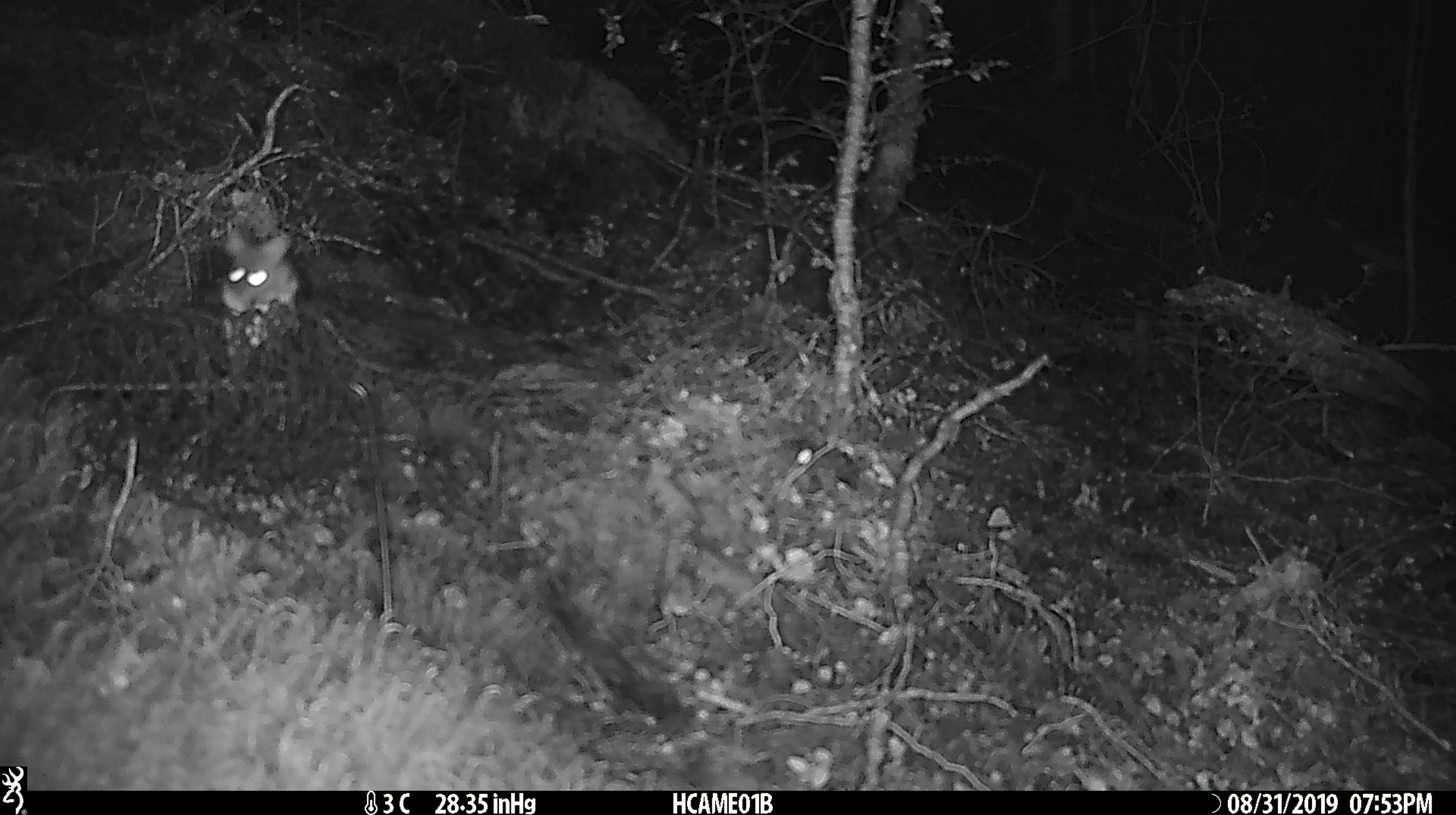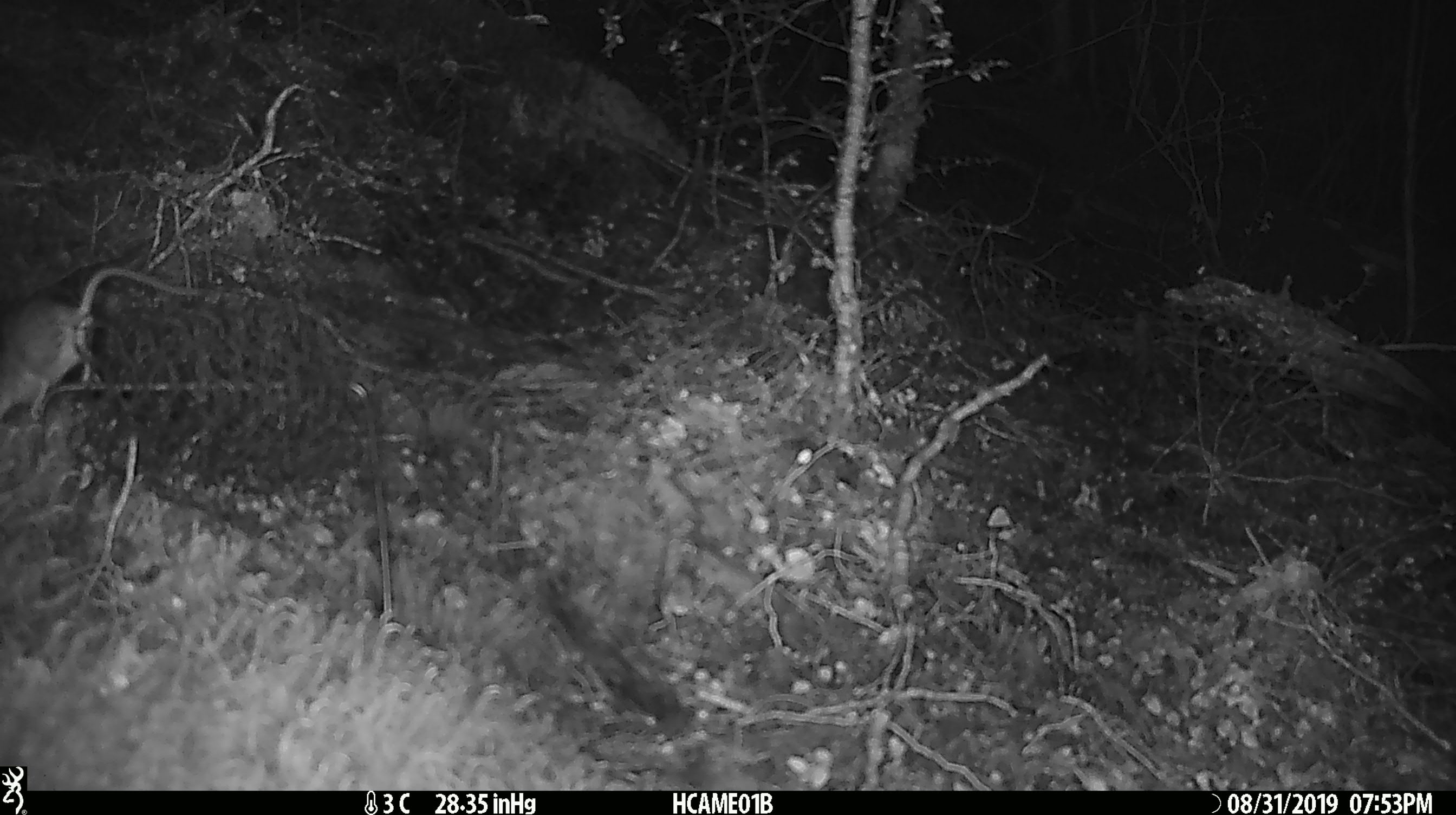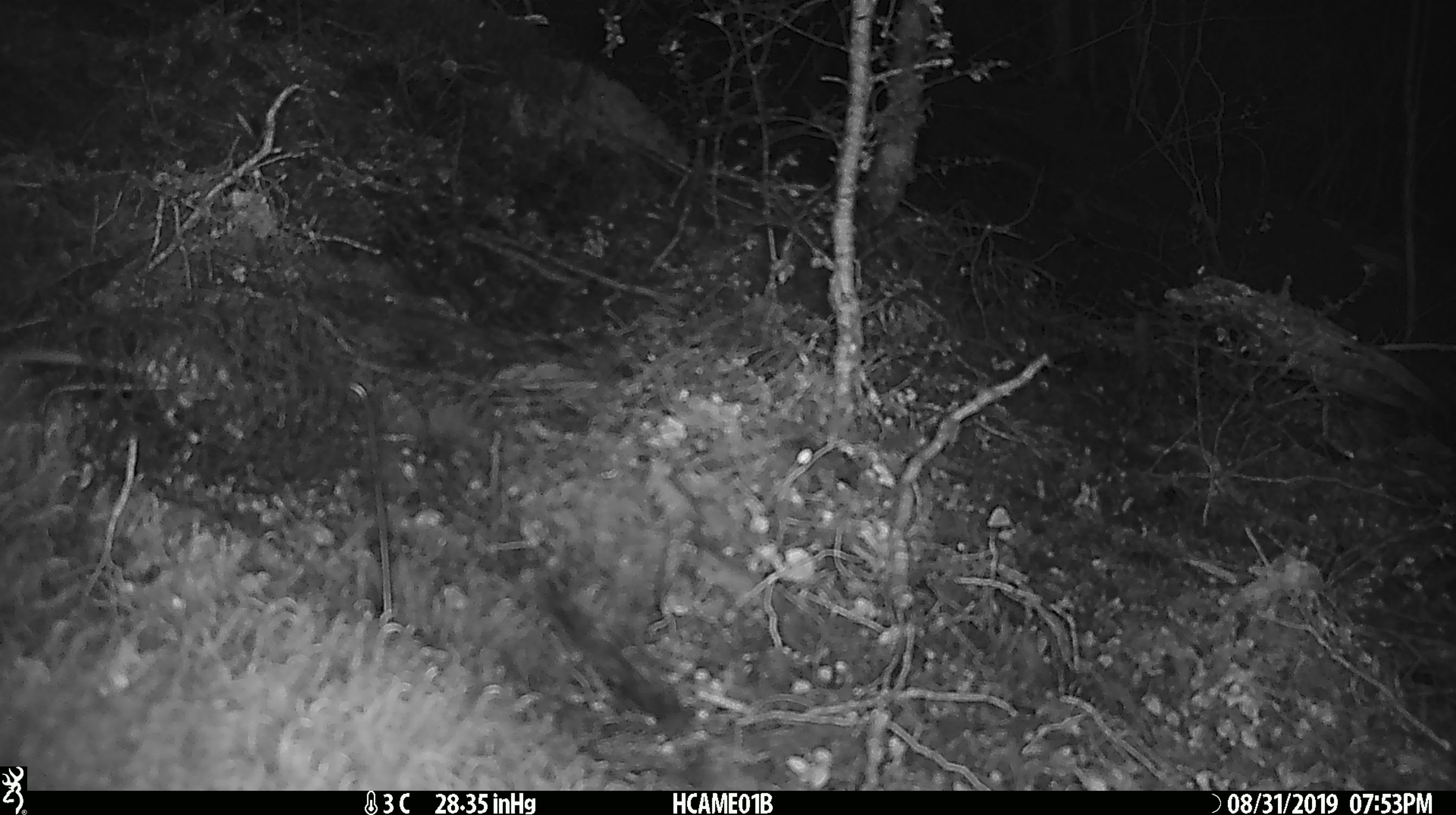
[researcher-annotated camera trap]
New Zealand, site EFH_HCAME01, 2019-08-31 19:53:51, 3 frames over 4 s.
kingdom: Animalia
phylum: Chordata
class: Mammalia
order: Rodentia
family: Muridae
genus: Mus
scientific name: Mus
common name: mouse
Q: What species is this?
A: Mouse (Mus).